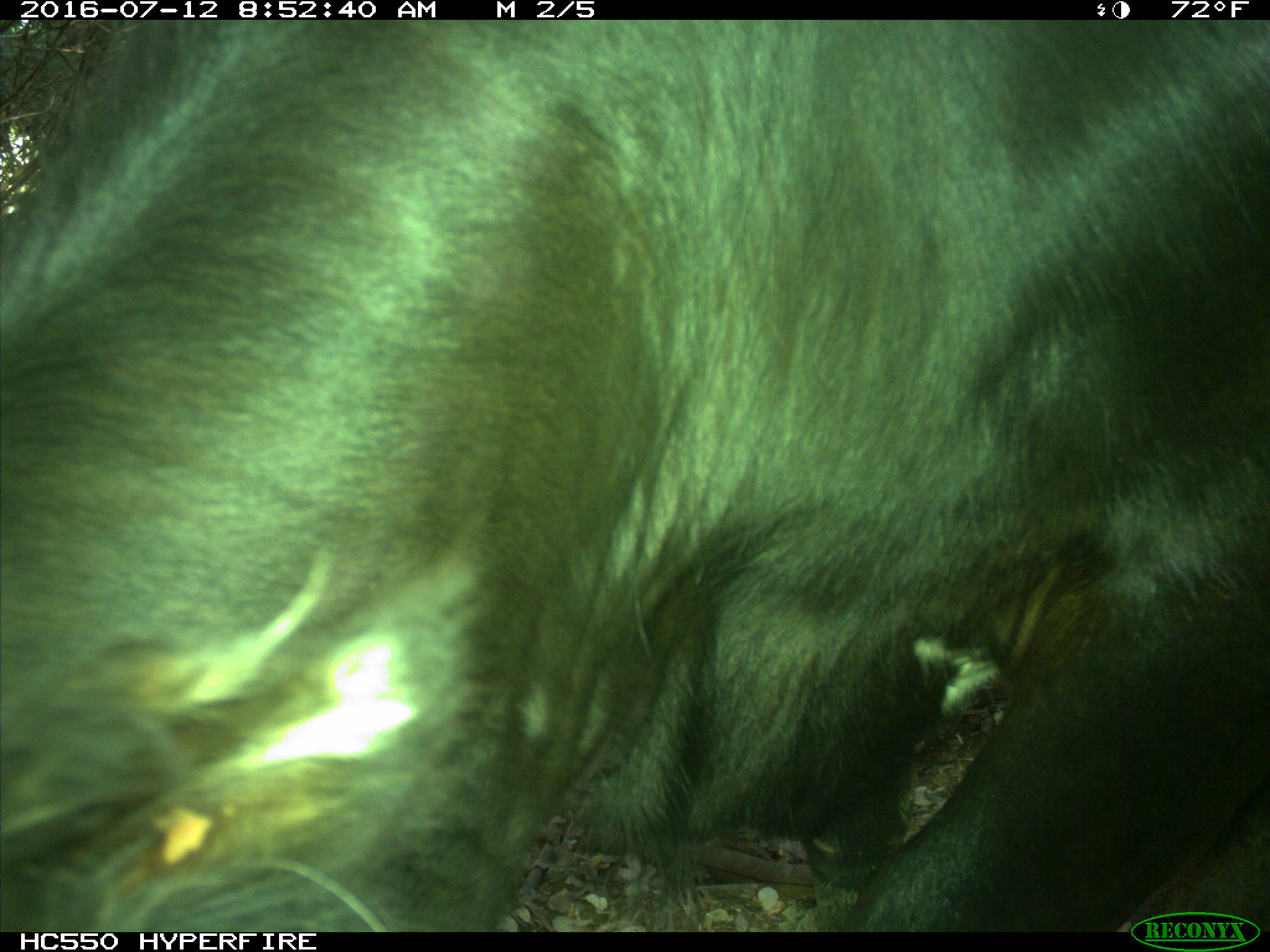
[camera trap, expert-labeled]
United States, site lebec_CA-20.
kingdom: Animalia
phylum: Chordata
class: Mammalia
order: Artiodactyla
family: Bovidae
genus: Bos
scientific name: Bos taurus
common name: domestic cow